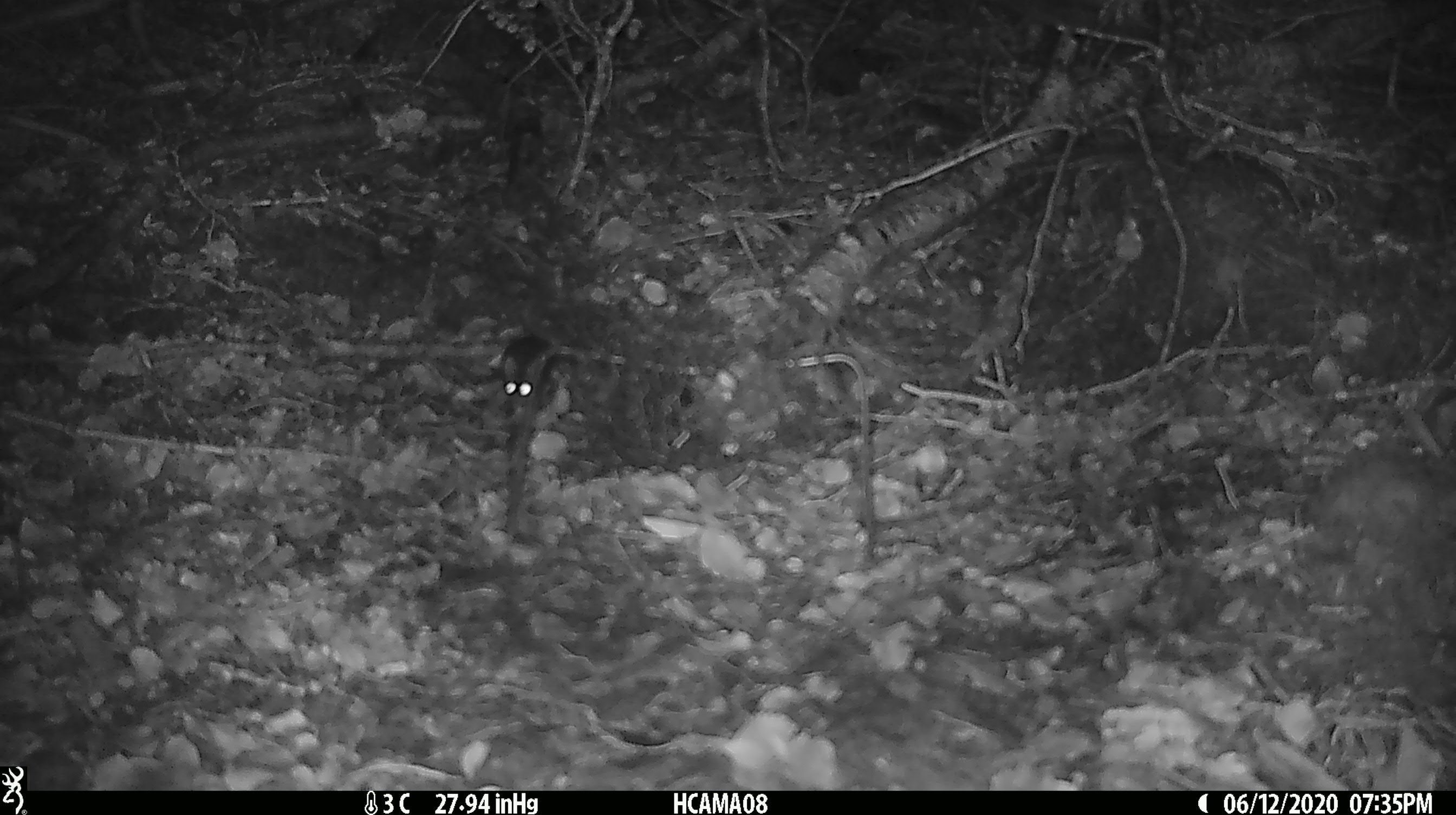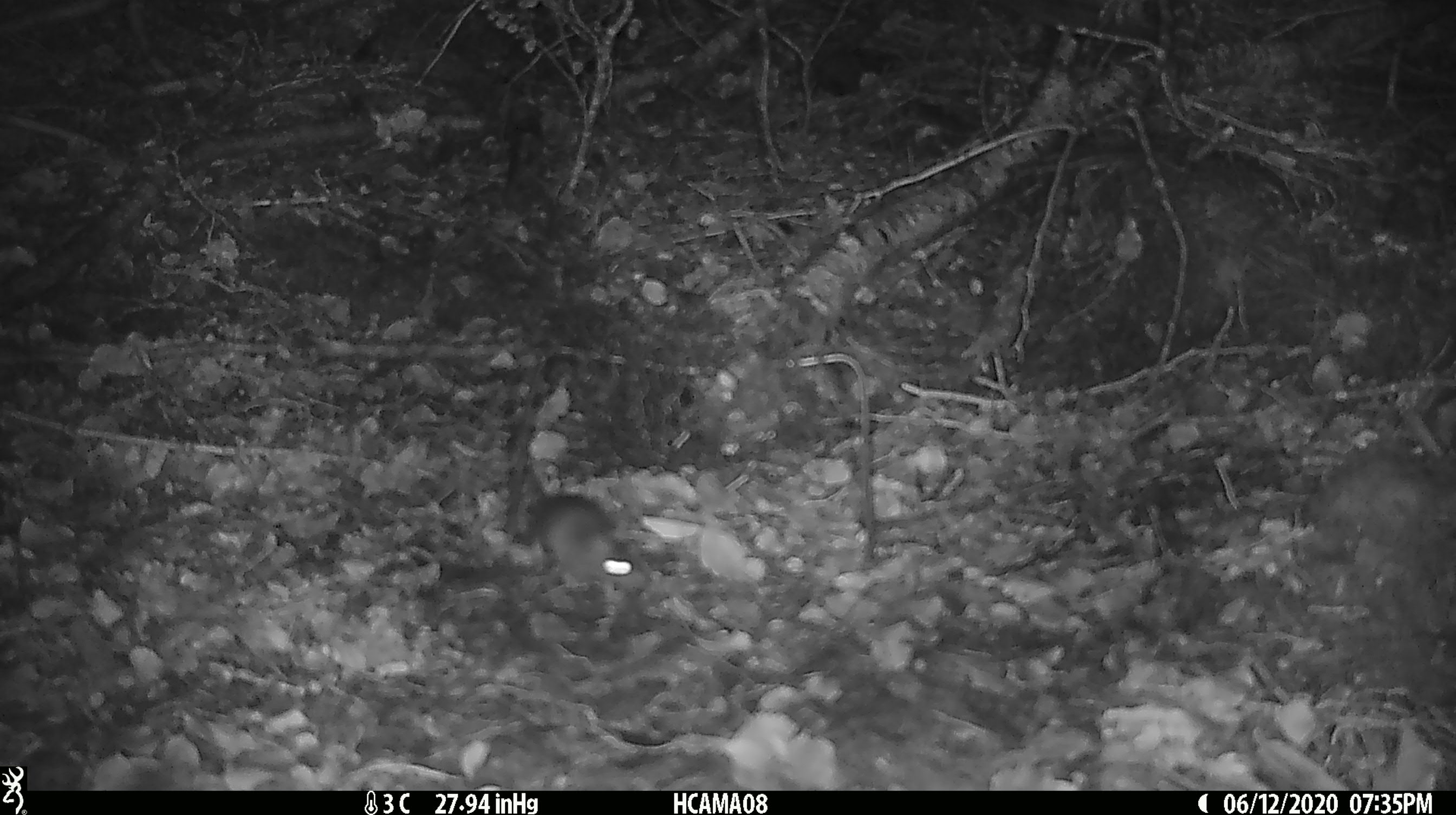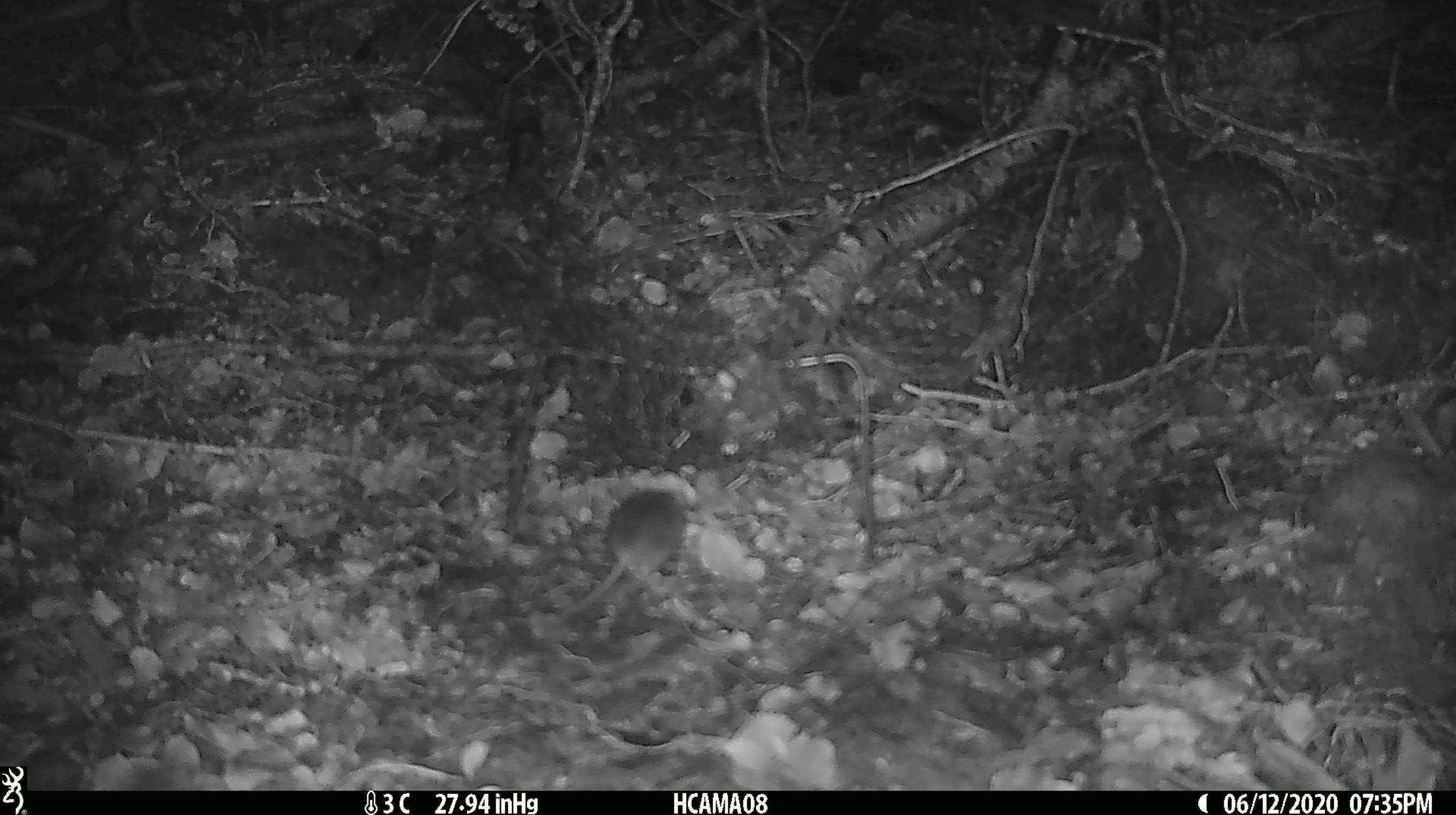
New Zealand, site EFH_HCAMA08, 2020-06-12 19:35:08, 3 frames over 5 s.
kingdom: Animalia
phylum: Chordata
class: Mammalia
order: Rodentia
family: Muridae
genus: Mus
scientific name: Mus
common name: mouse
Mouse (Mus).